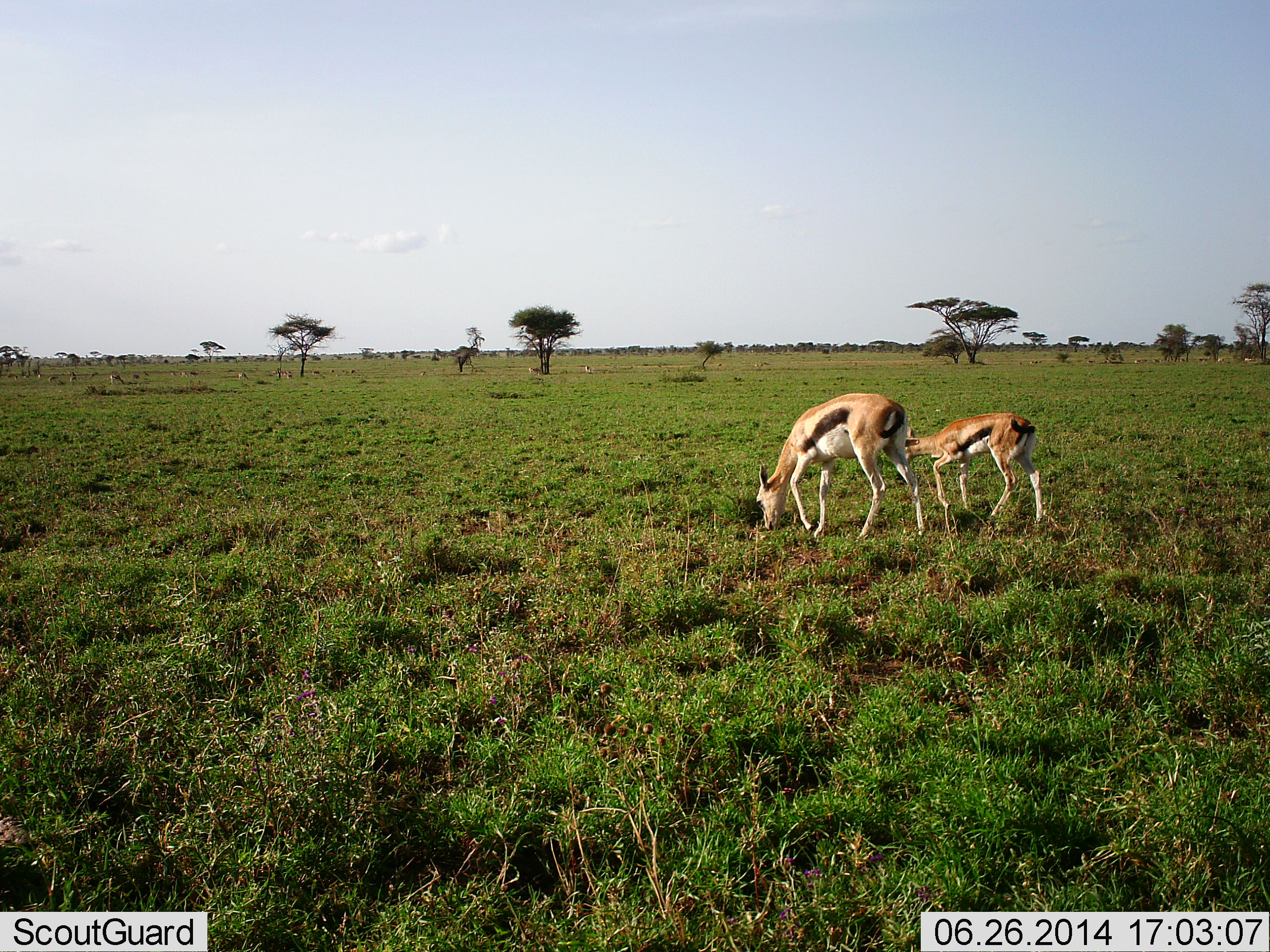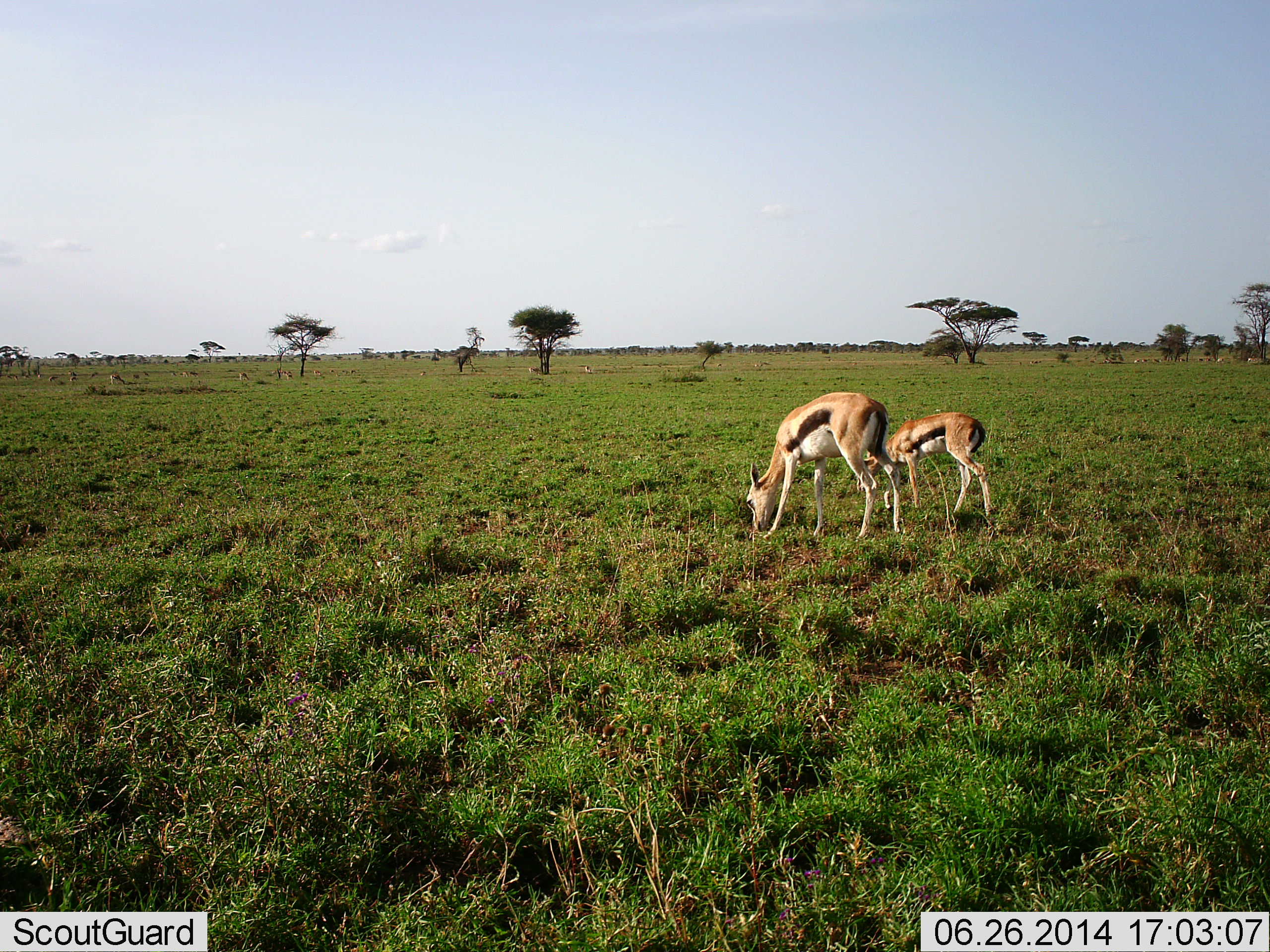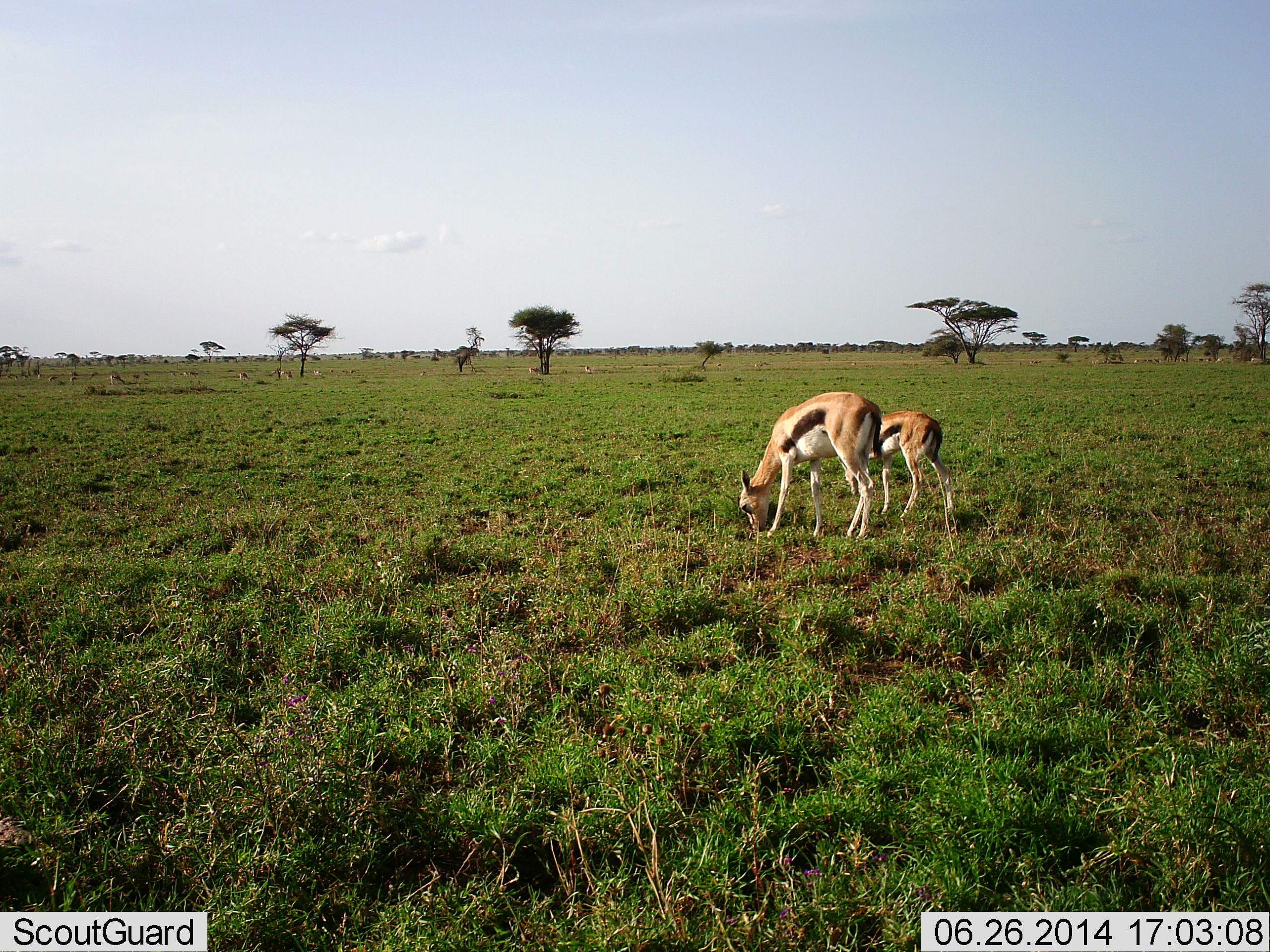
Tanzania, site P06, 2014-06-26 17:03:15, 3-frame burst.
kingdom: Animalia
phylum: Chordata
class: Mammalia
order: Artiodactyla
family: Bovidae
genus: Eudorcas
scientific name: Eudorcas thomsonii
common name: thomson's gazelle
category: gazellethomsons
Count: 2.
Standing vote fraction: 18%.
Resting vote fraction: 0%.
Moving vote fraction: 14%.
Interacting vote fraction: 0%.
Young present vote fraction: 48%.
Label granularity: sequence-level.